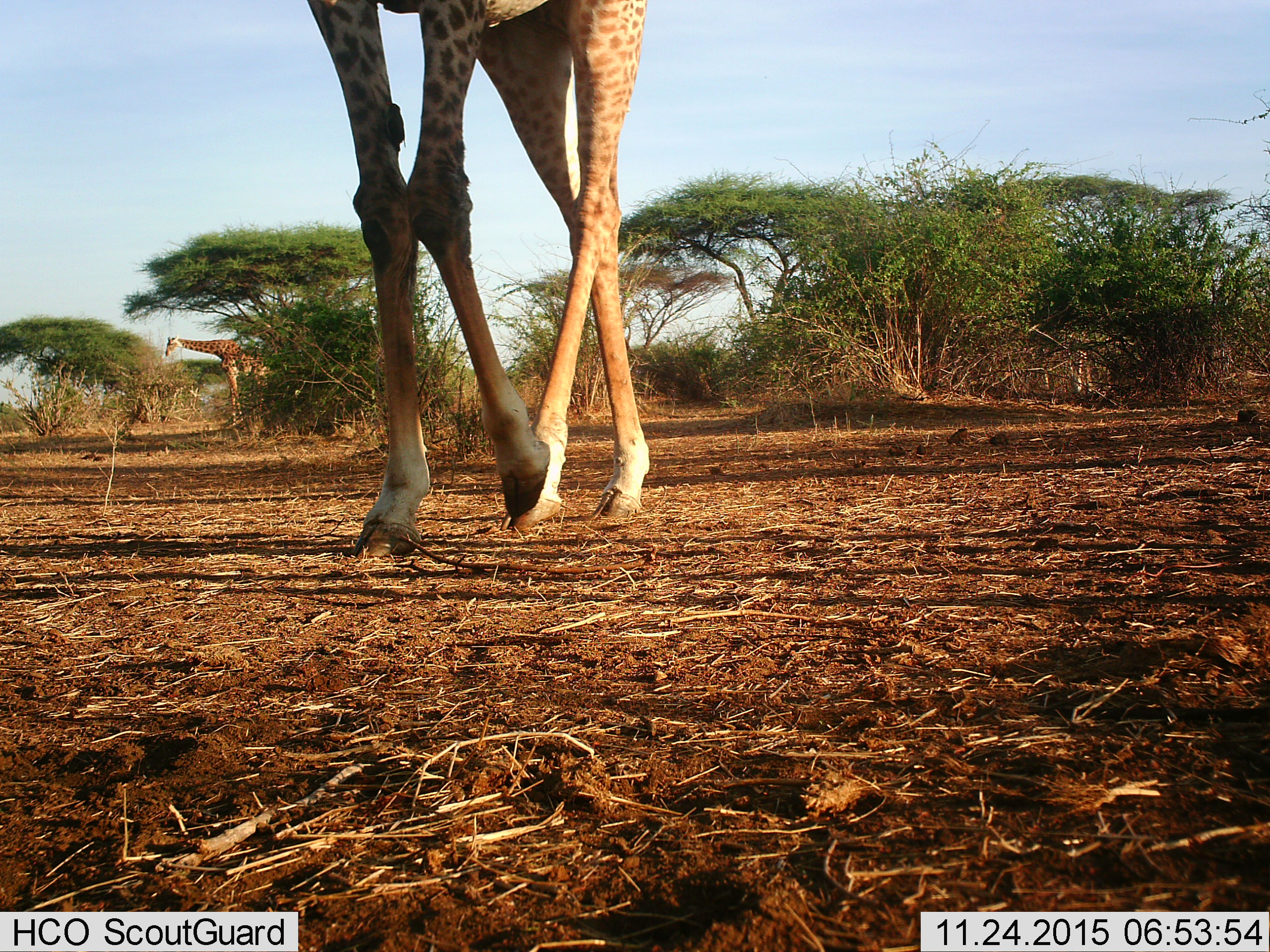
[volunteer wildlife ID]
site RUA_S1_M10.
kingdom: Animalia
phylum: Chordata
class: Mammalia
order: Artiodactyla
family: Giraffidae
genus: Giraffa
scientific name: Giraffa camelopardalis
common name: giraffe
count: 2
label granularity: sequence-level